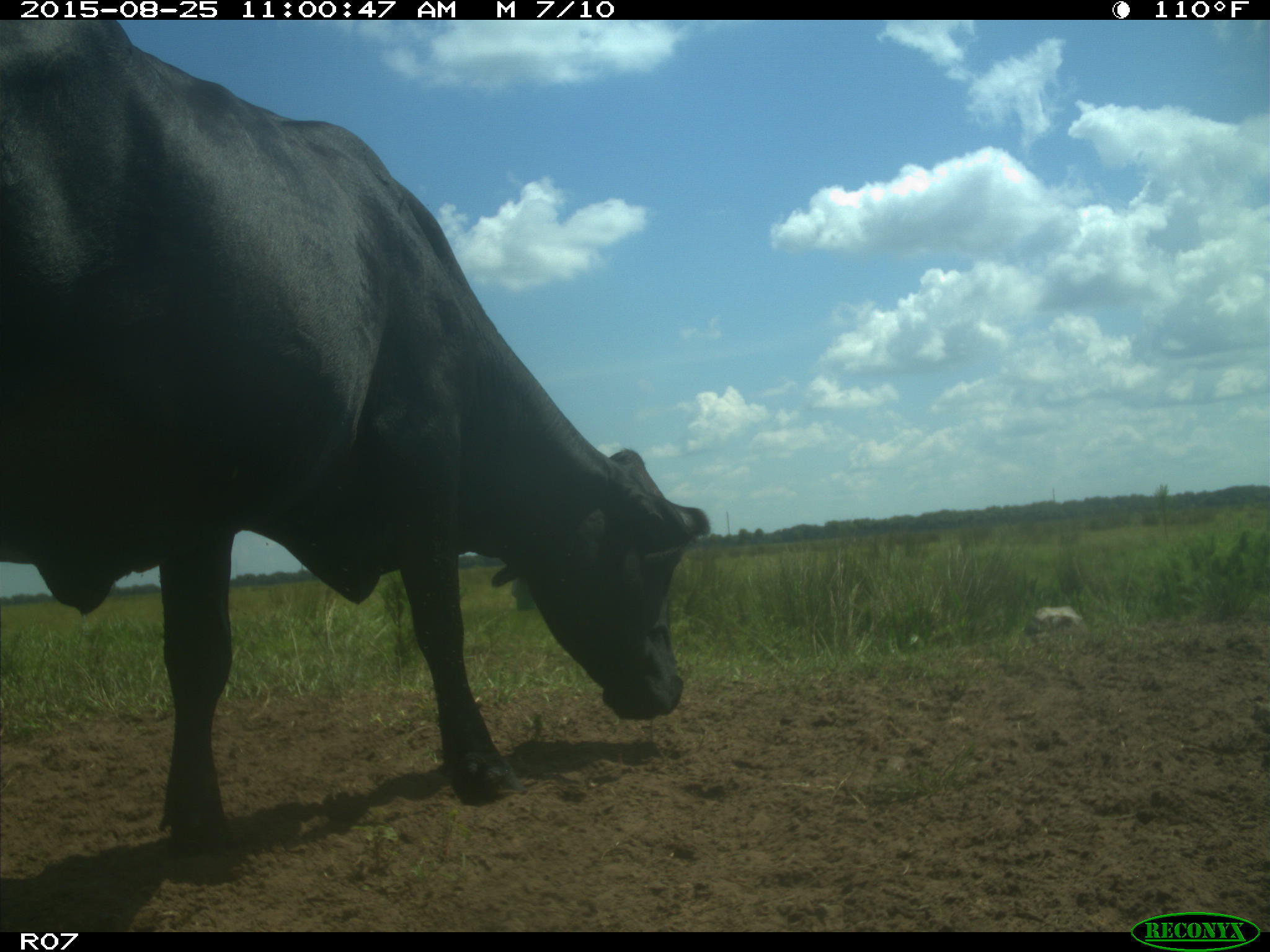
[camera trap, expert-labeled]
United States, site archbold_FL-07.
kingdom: Animalia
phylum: Chordata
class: Mammalia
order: Artiodactyla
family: Bovidae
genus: Bos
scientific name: Bos taurus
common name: domestic cow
Bos taurus (domestic cow).